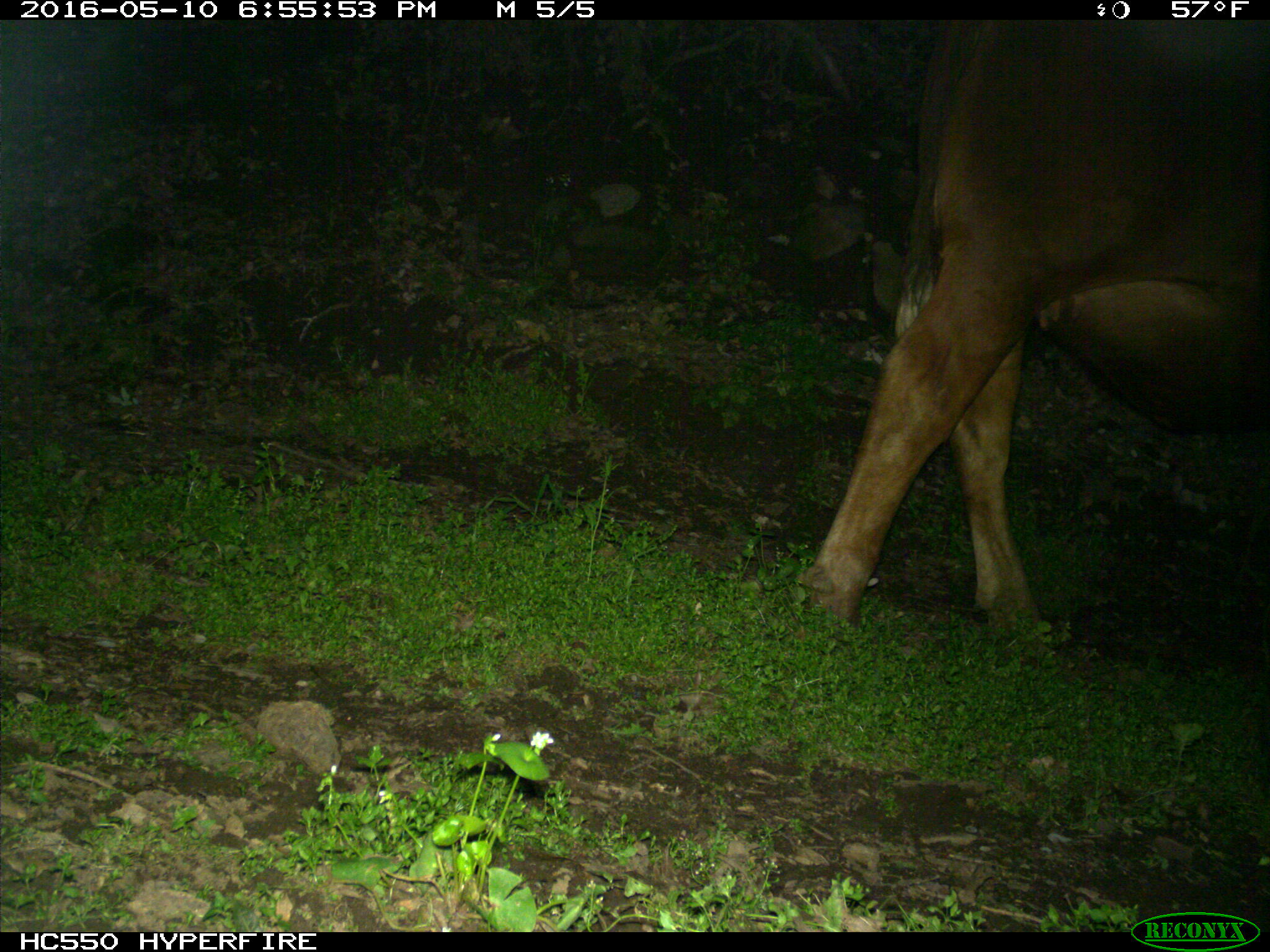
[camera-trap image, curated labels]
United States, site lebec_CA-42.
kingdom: Animalia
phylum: Chordata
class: Mammalia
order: Artiodactyla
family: Bovidae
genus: Bos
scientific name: Bos taurus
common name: domestic cow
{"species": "Bos taurus (domestic cow)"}